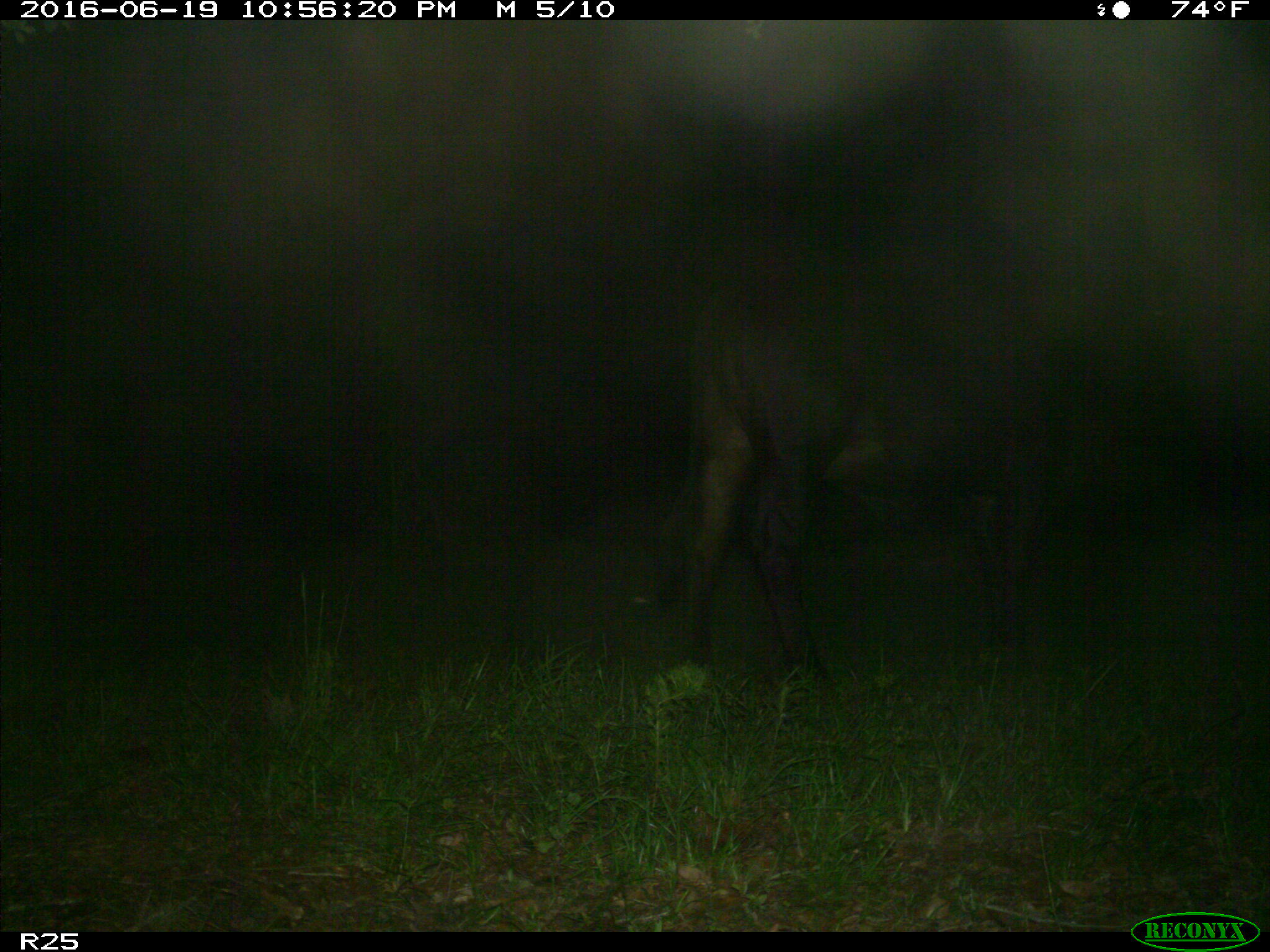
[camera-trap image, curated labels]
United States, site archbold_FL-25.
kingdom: Animalia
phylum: Chordata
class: Mammalia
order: Artiodactyla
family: Bovidae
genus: Bos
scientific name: Bos taurus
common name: domestic cow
Bos taurus (domestic cow).